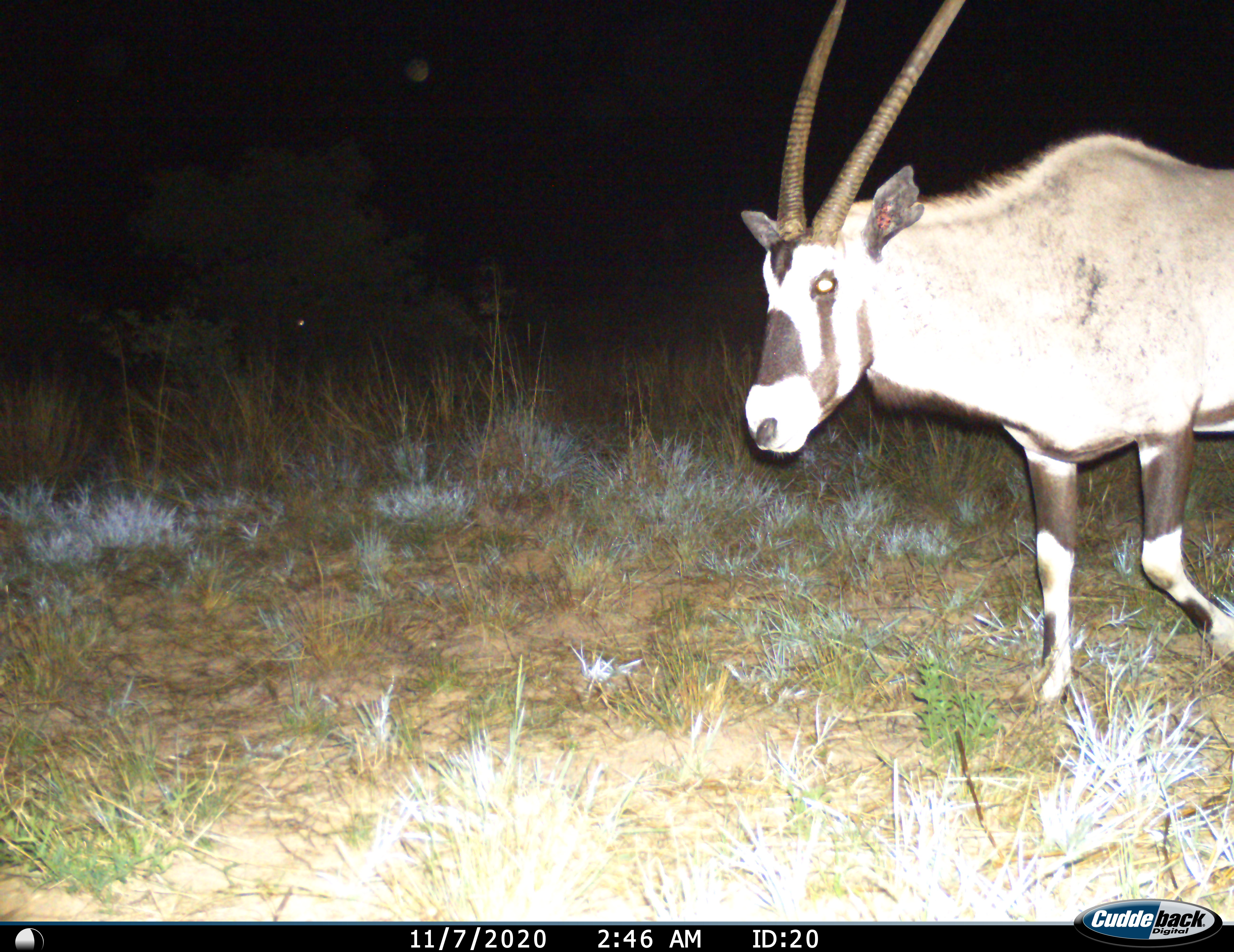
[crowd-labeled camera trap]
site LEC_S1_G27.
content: unidentified animal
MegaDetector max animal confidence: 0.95